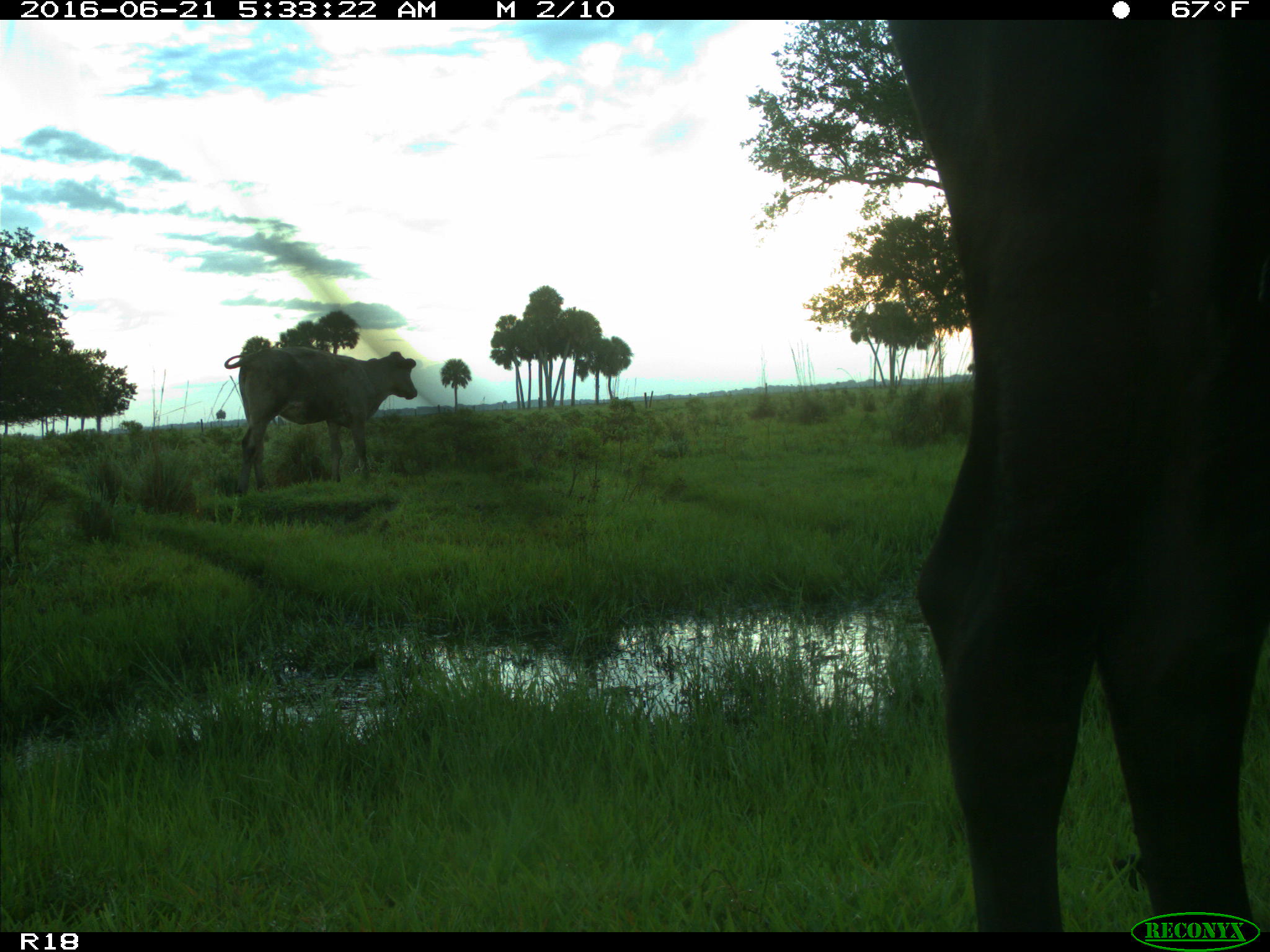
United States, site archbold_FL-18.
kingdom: Animalia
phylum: Chordata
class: Mammalia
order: Artiodactyla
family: Bovidae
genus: Bos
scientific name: Bos taurus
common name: domestic cow